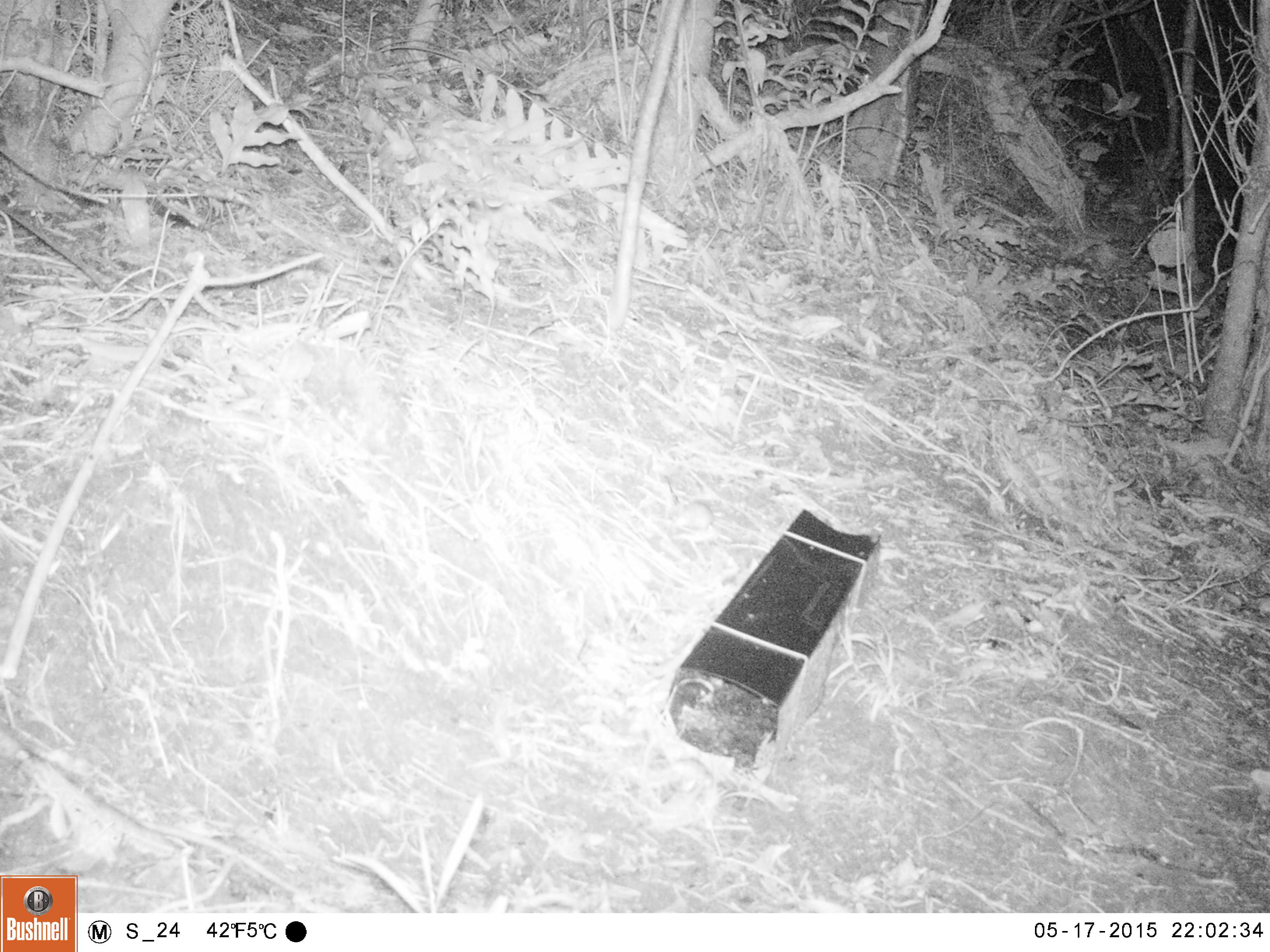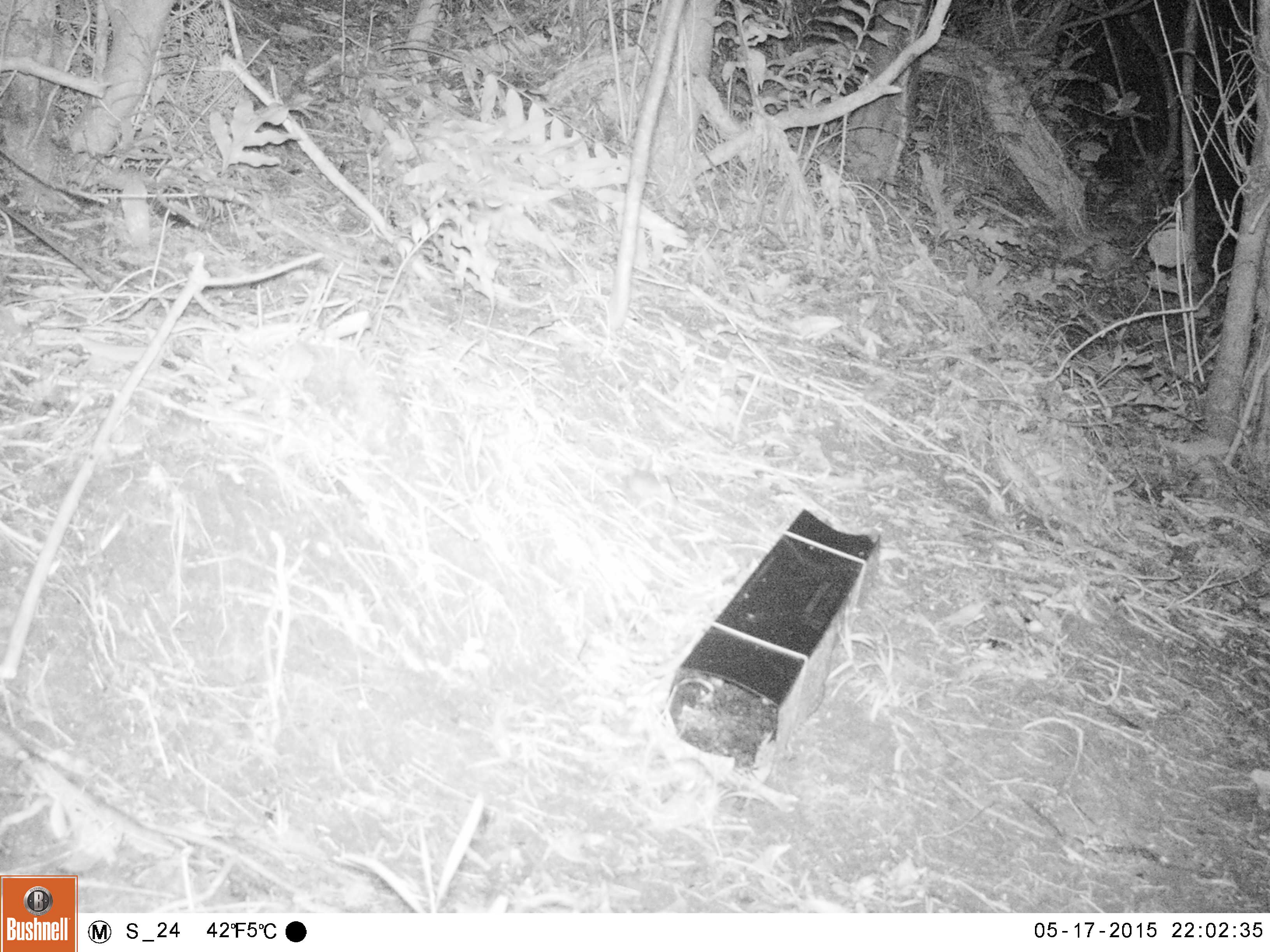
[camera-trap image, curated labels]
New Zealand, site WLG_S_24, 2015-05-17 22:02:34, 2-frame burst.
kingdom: Animalia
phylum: Chordata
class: Mammalia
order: Rodentia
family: Muridae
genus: Mus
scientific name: Mus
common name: mouse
Mouse (Mus).